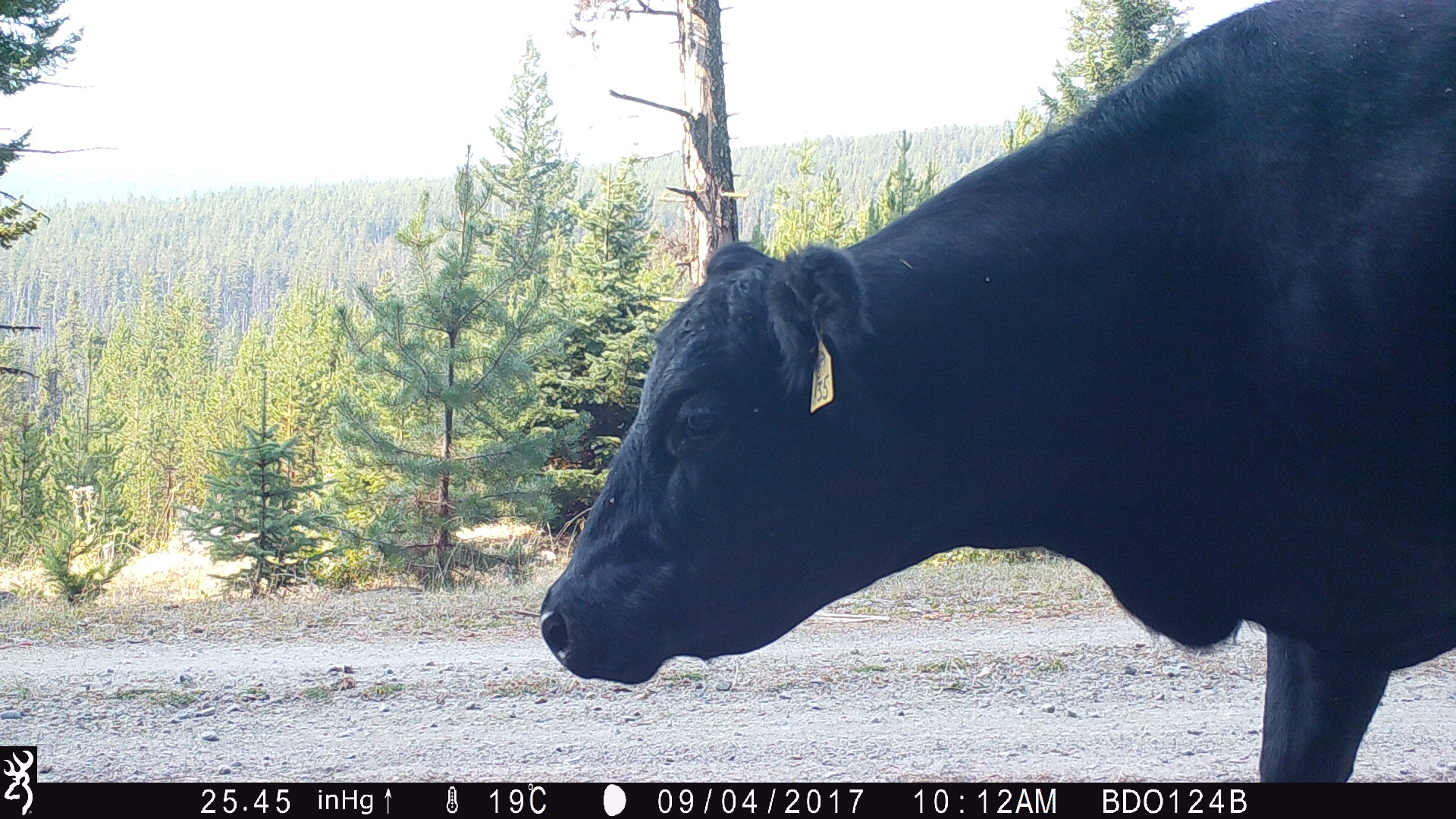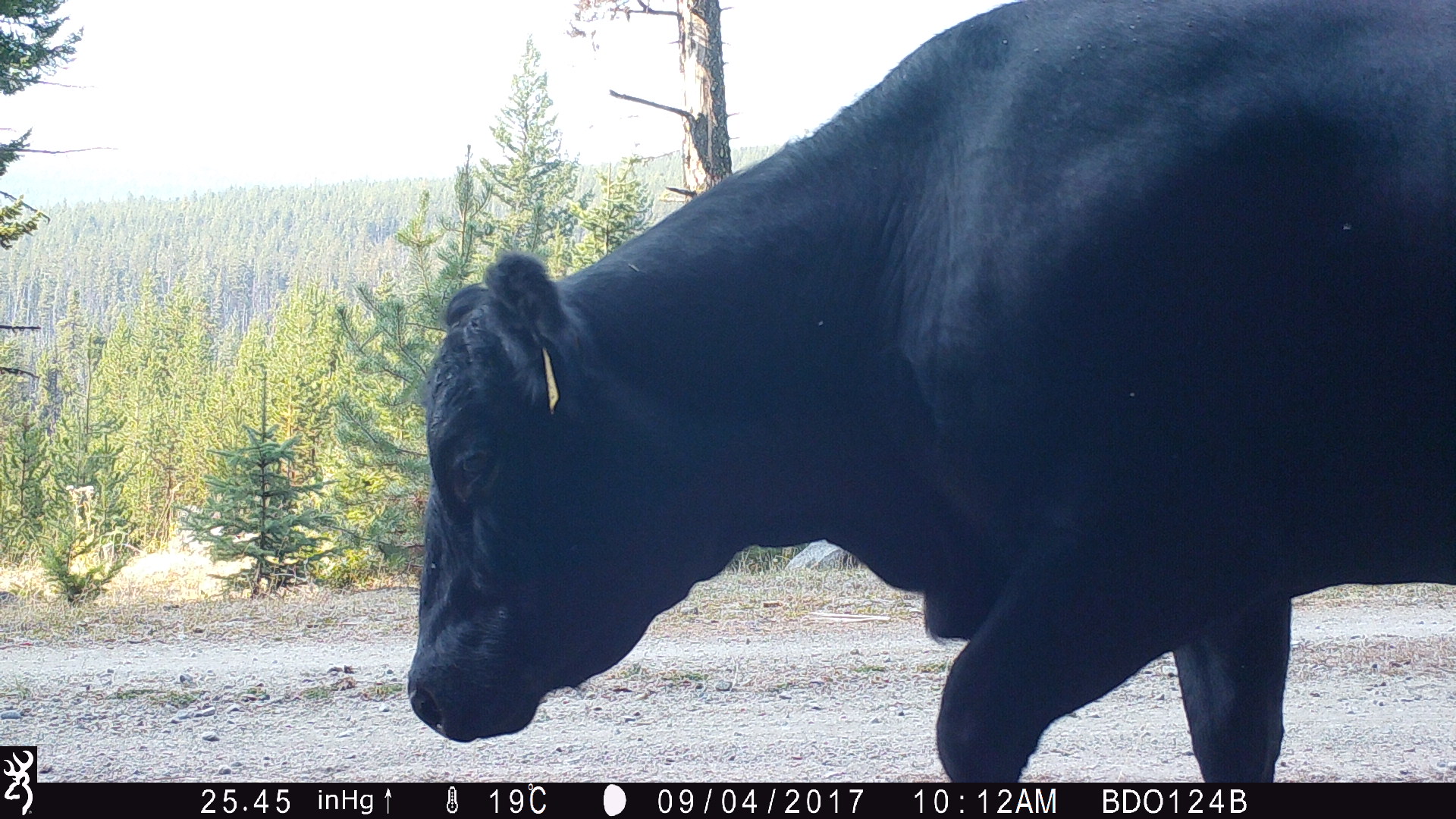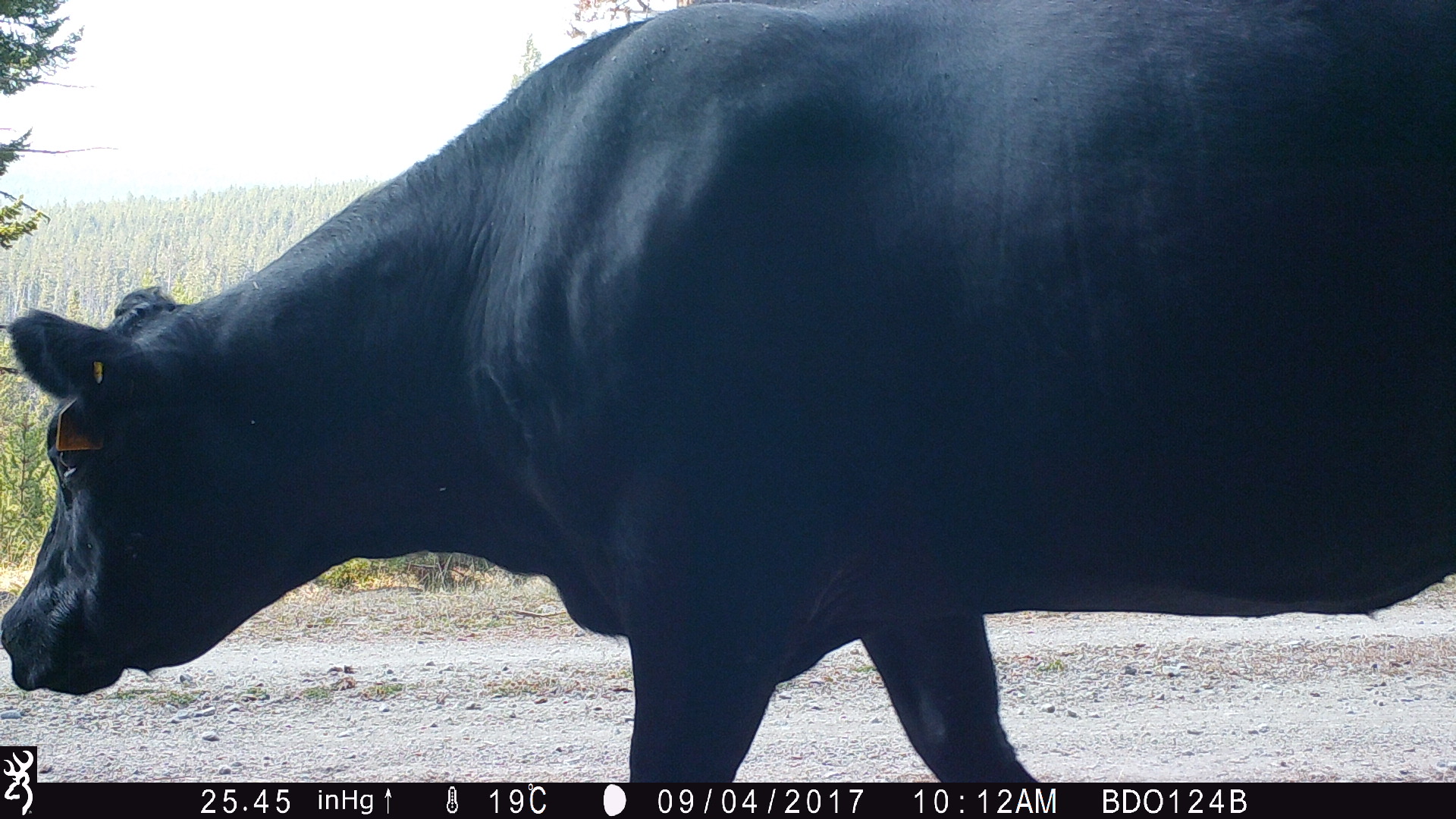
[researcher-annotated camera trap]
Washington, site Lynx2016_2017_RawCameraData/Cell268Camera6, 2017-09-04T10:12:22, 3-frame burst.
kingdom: Animalia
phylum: Chordata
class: Mammalia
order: Artiodactyla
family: Bovidae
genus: Bos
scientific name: Bos taurus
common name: domestic cattle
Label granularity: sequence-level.